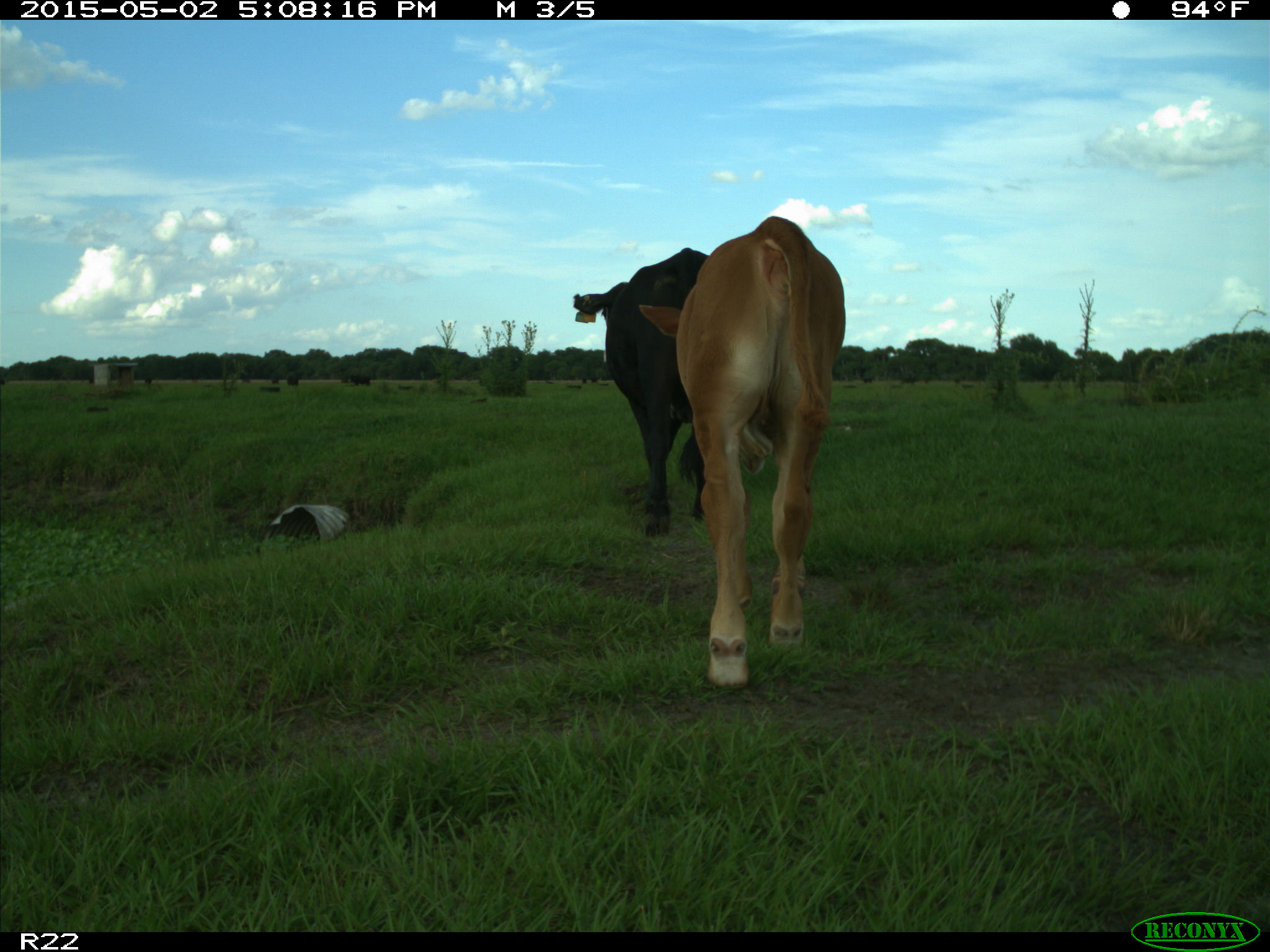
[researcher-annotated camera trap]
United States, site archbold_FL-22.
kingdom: Animalia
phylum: Chordata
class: Mammalia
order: Artiodactyla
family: Bovidae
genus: Bos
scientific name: Bos taurus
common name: domestic cow